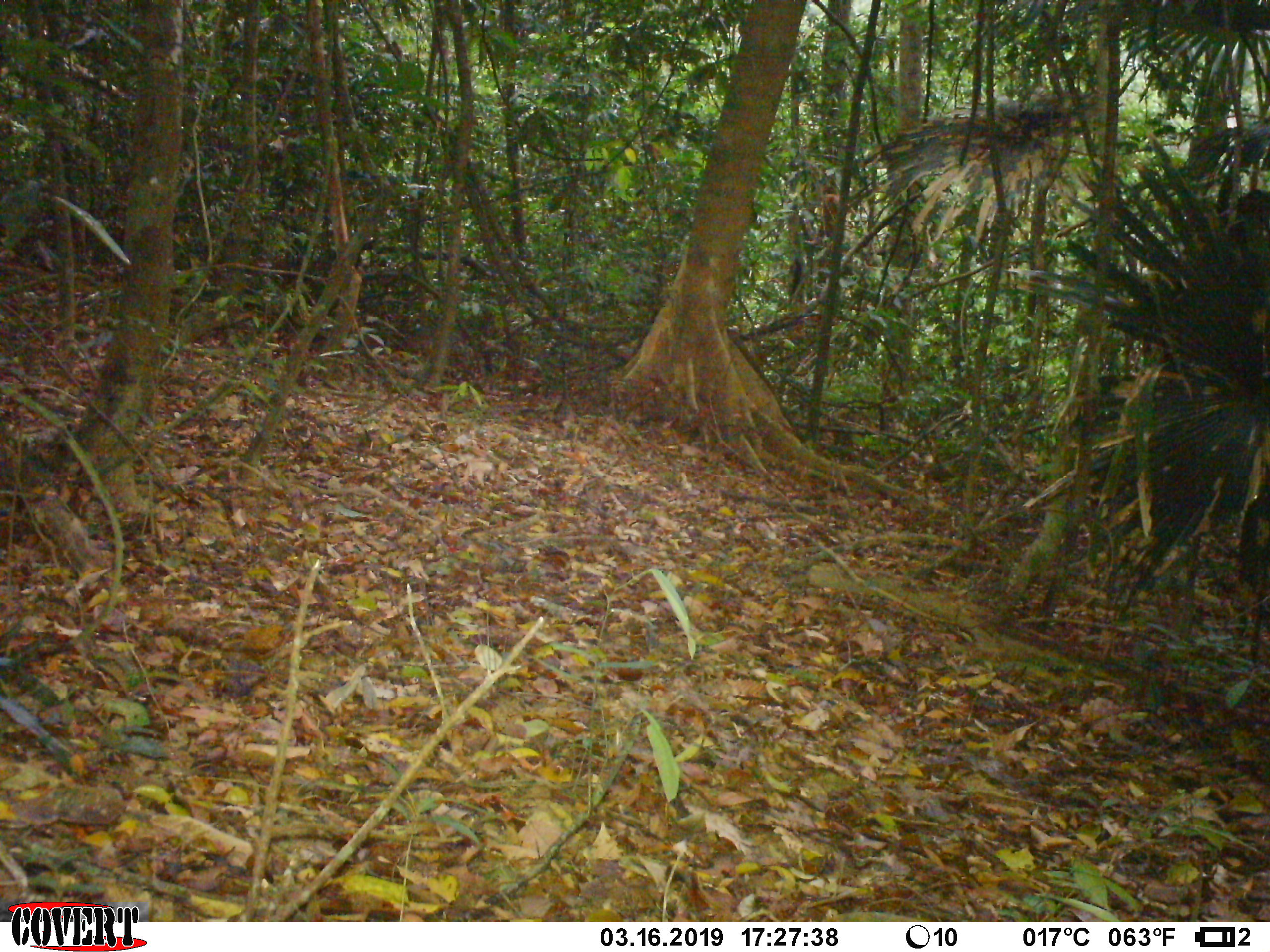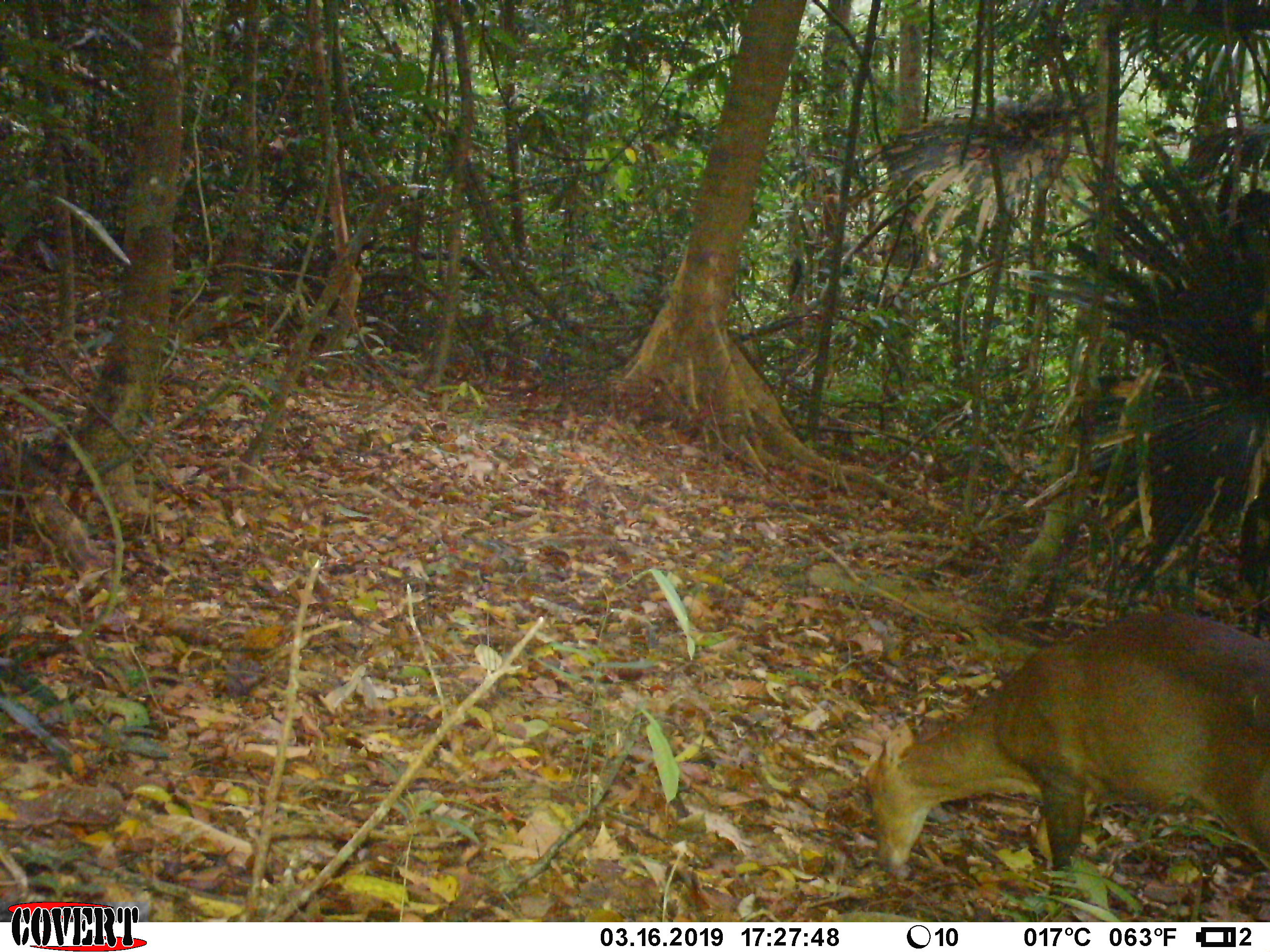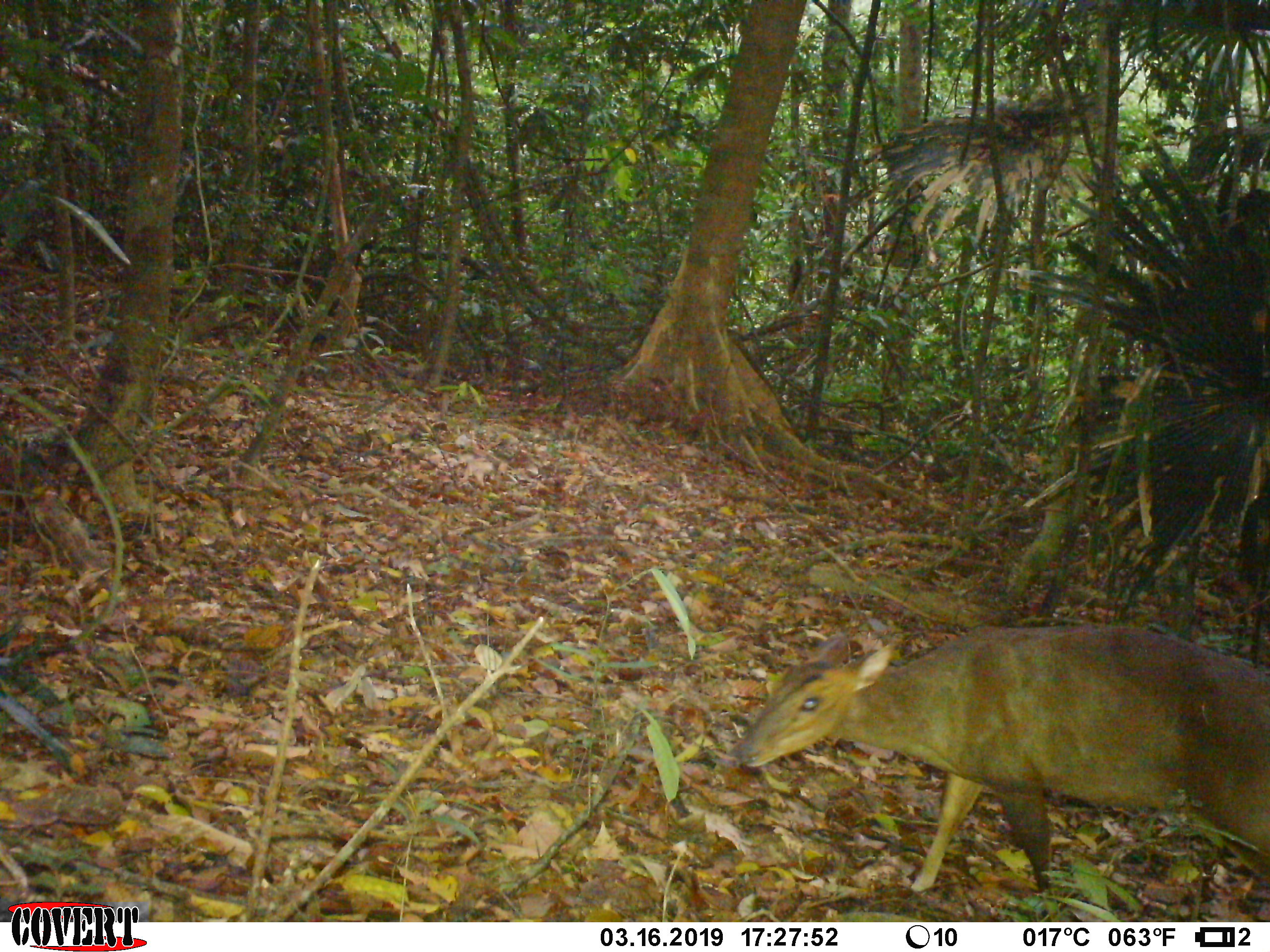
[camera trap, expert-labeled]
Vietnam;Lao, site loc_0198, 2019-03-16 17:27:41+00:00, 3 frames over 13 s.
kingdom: Animalia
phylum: Chordata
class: Mammalia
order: Artiodactyla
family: Cervidae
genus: Muntiacus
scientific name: Muntiacus vuquangensis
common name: large-antlered muntjac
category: large antlered muntjac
Large antlered muntjac (large-antlered muntjac) (Muntiacus vuquangensis). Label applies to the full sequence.